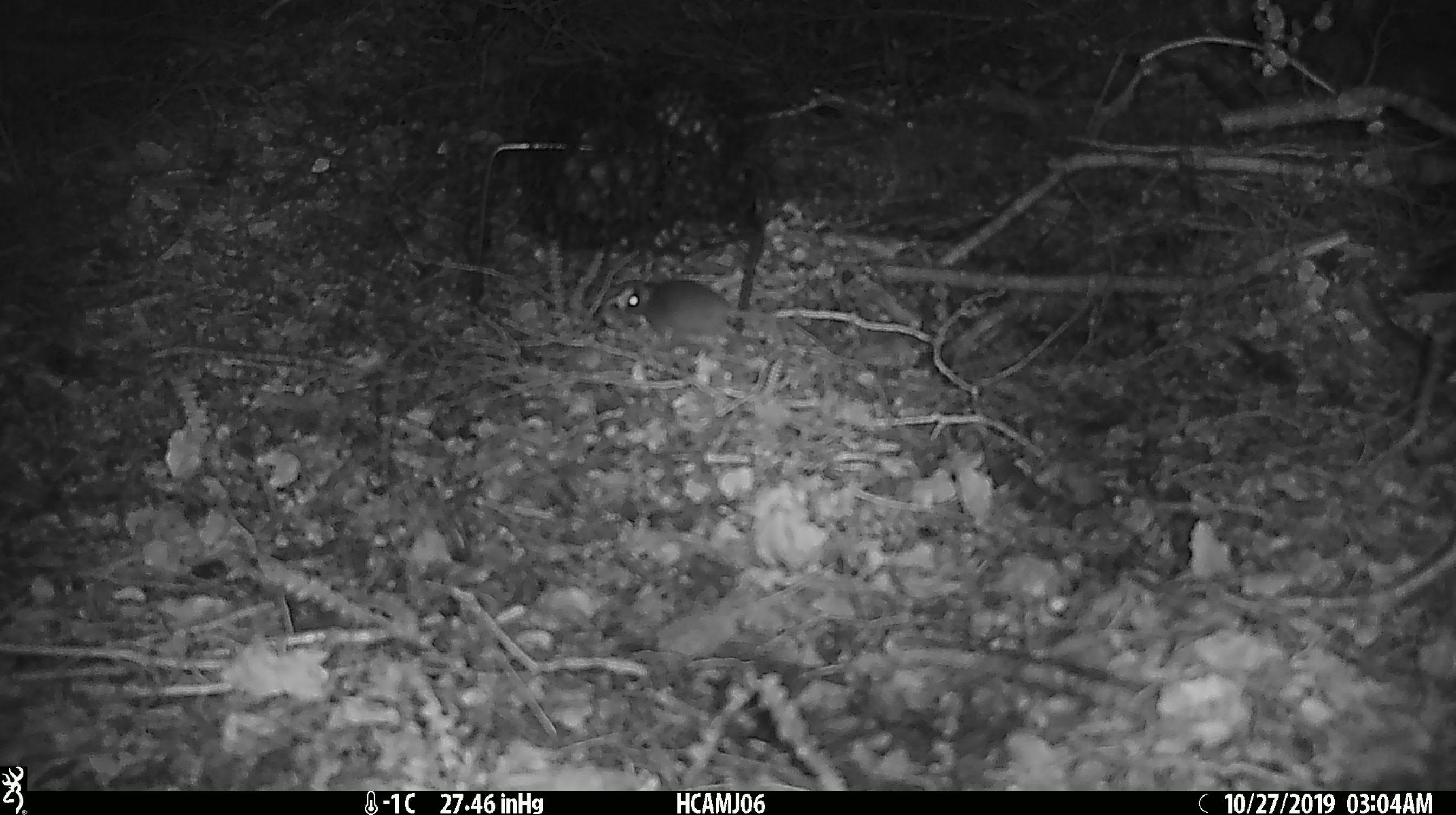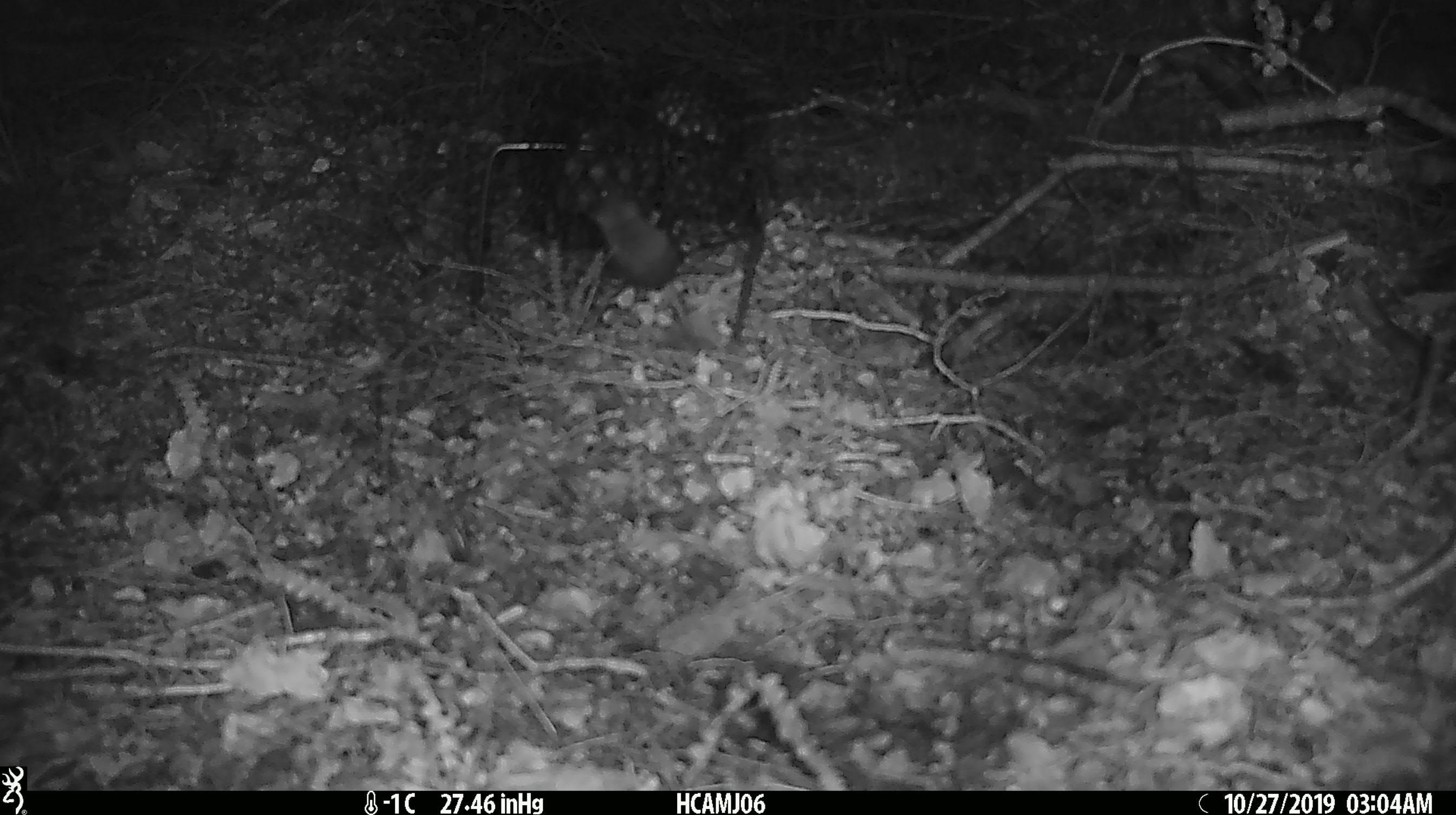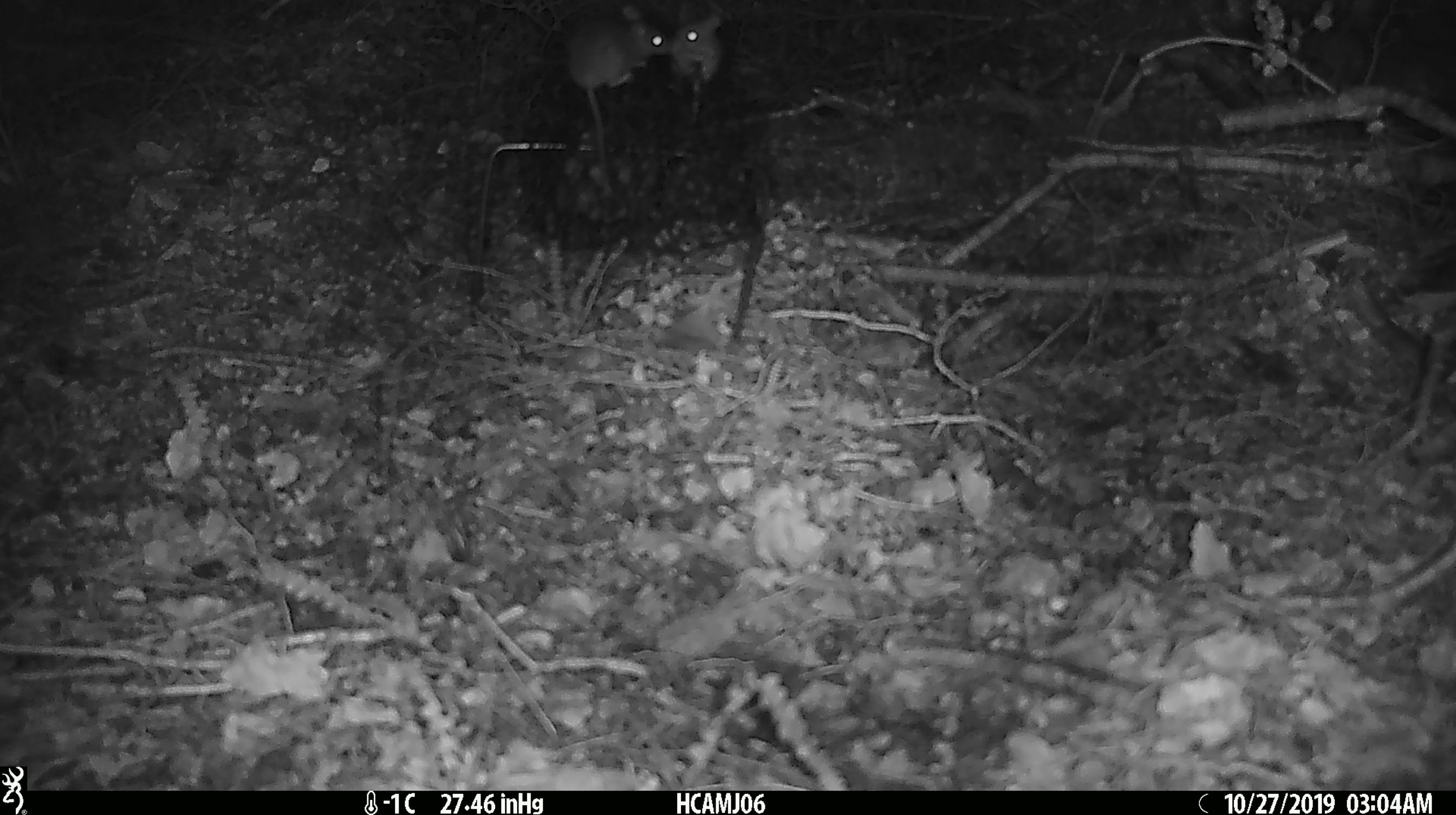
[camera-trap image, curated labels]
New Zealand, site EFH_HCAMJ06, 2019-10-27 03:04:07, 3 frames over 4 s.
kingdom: Animalia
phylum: Chordata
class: Mammalia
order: Rodentia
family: Muridae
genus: Mus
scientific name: Mus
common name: mouse